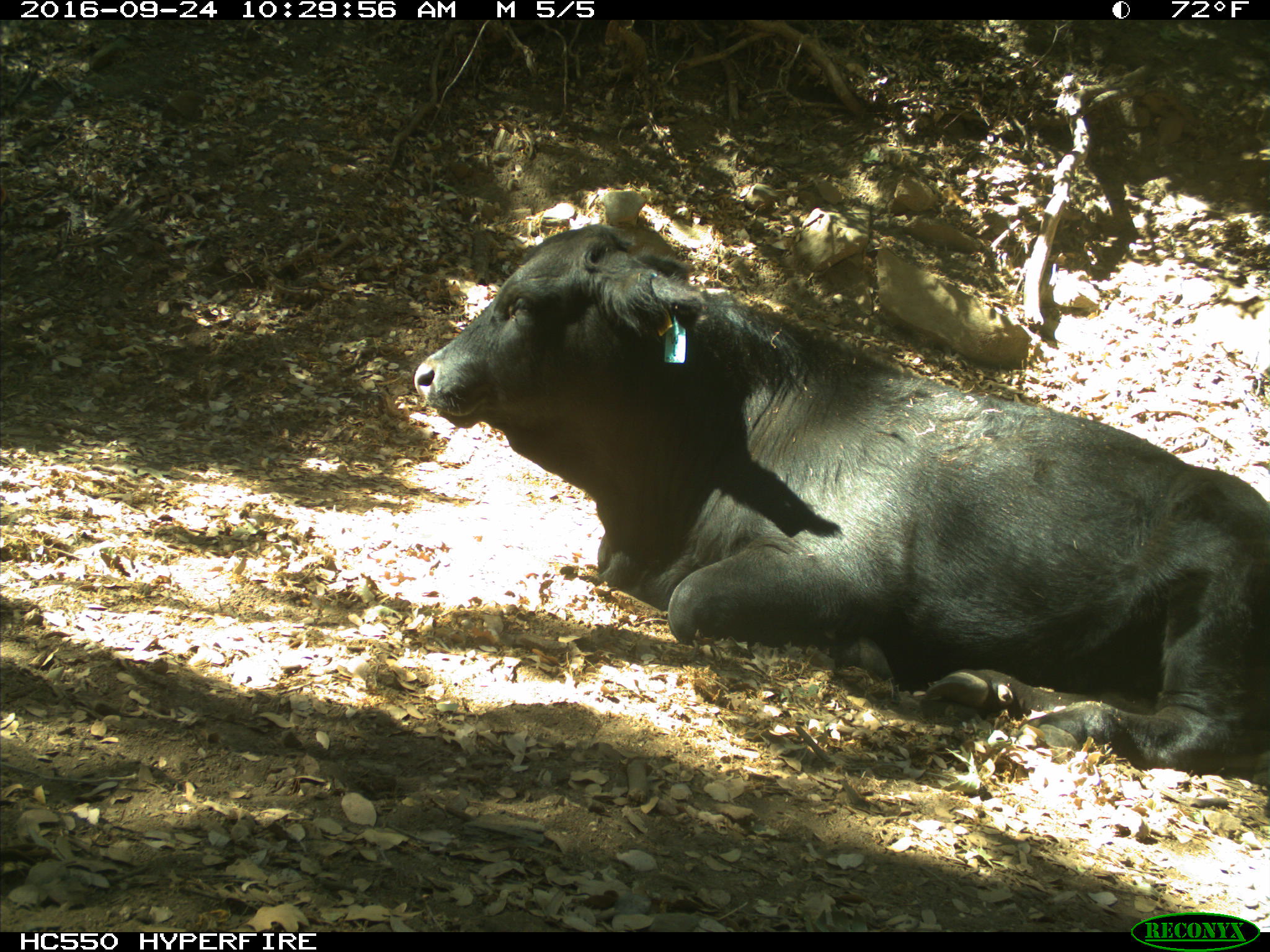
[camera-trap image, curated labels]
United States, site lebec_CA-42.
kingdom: Animalia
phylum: Chordata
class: Mammalia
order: Artiodactyla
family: Bovidae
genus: Bos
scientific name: Bos taurus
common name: domestic cow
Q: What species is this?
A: Bos taurus (domestic cow).